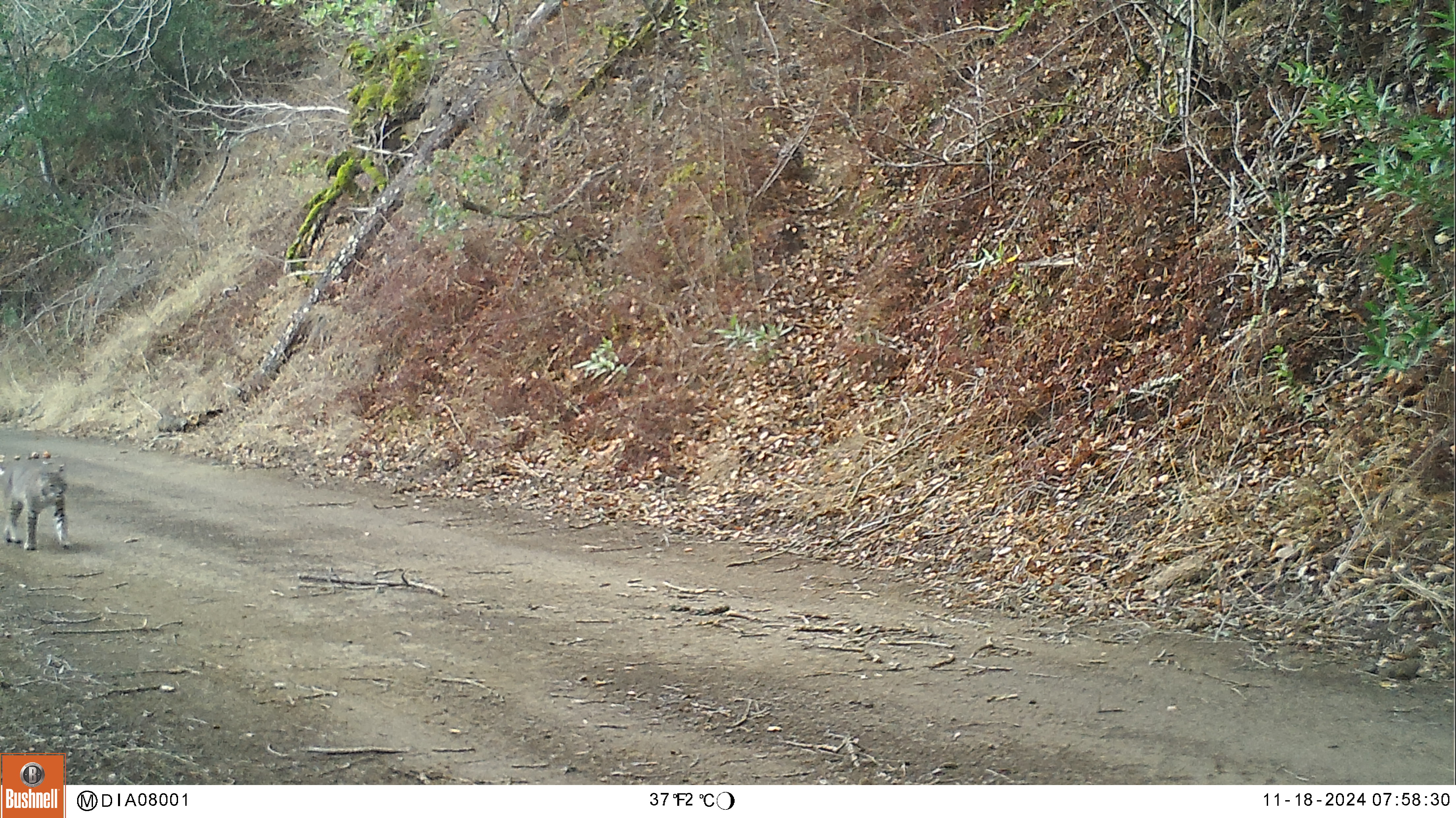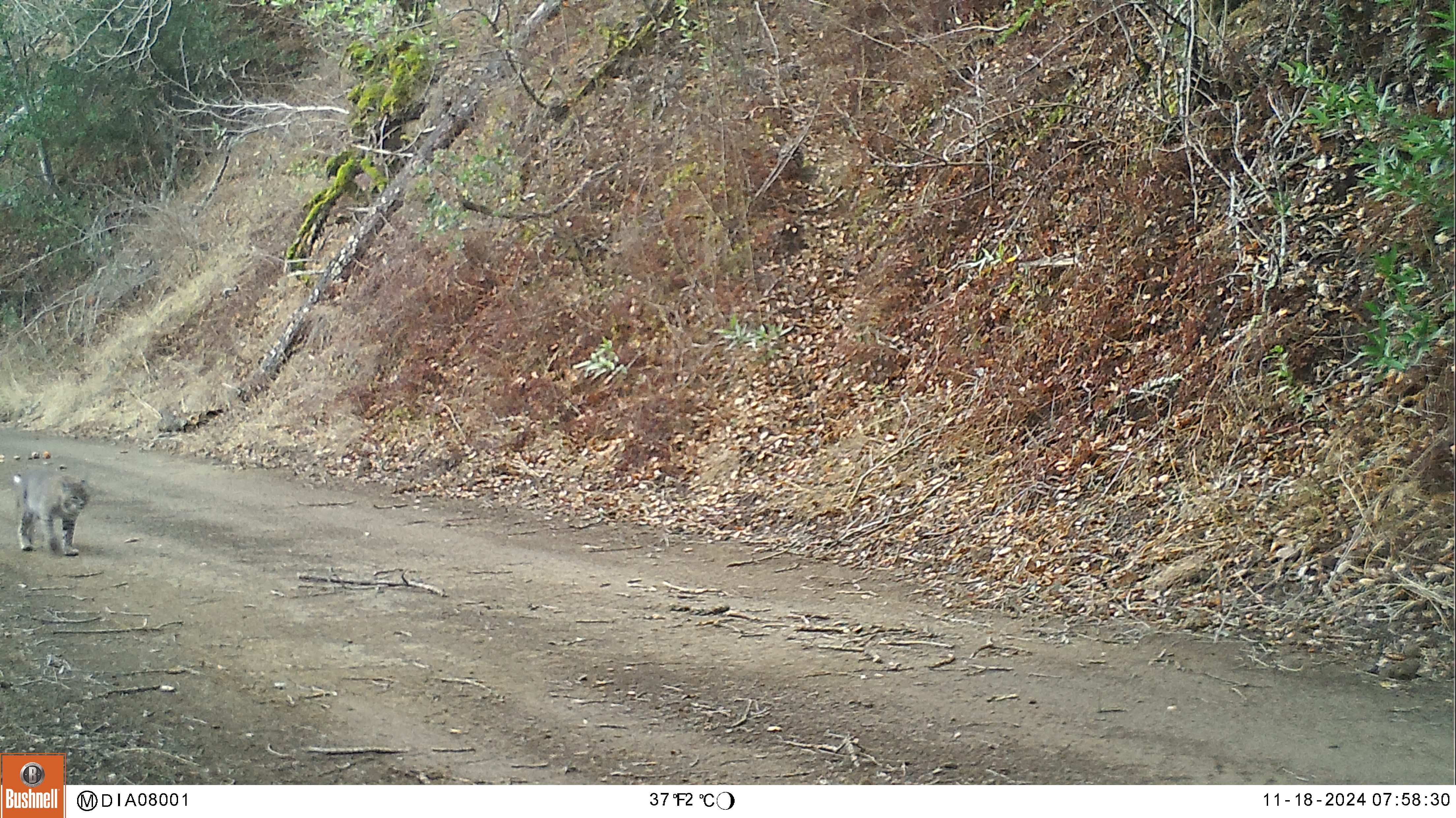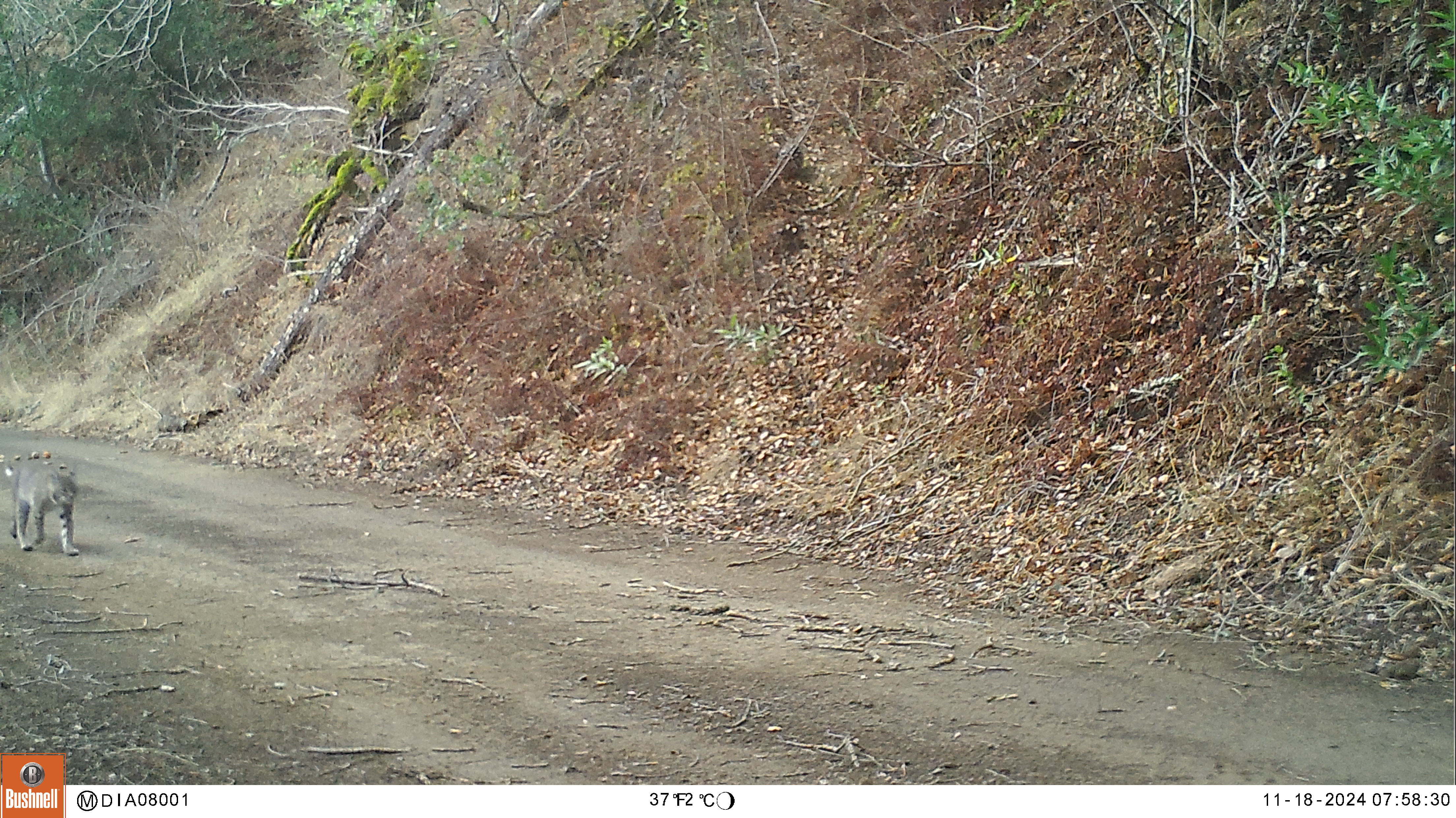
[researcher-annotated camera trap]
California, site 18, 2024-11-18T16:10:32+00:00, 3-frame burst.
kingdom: Animalia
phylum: Chordata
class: Mammalia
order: Carnivora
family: Felidae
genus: Lynx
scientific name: Lynx rufus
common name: bobcat